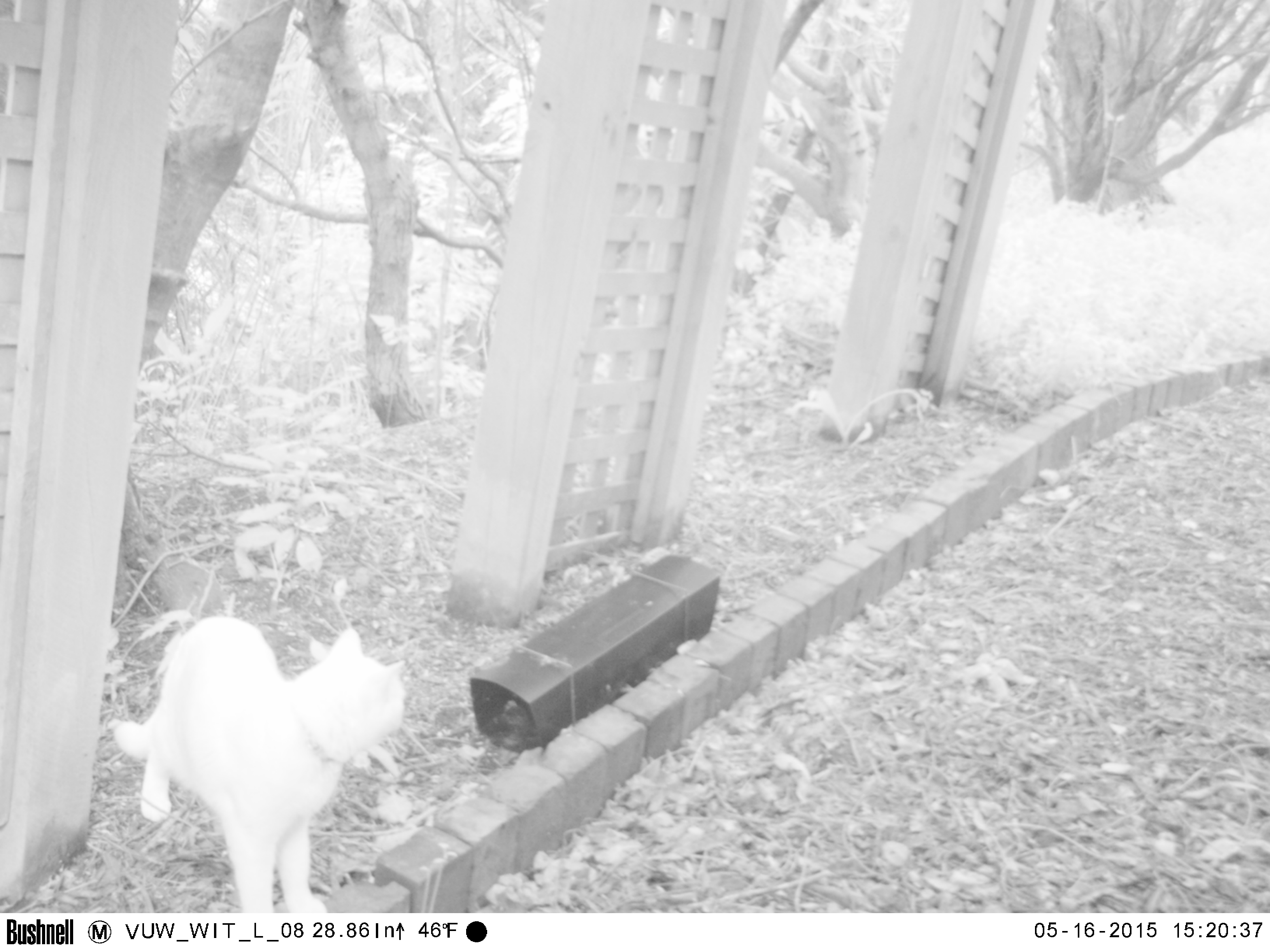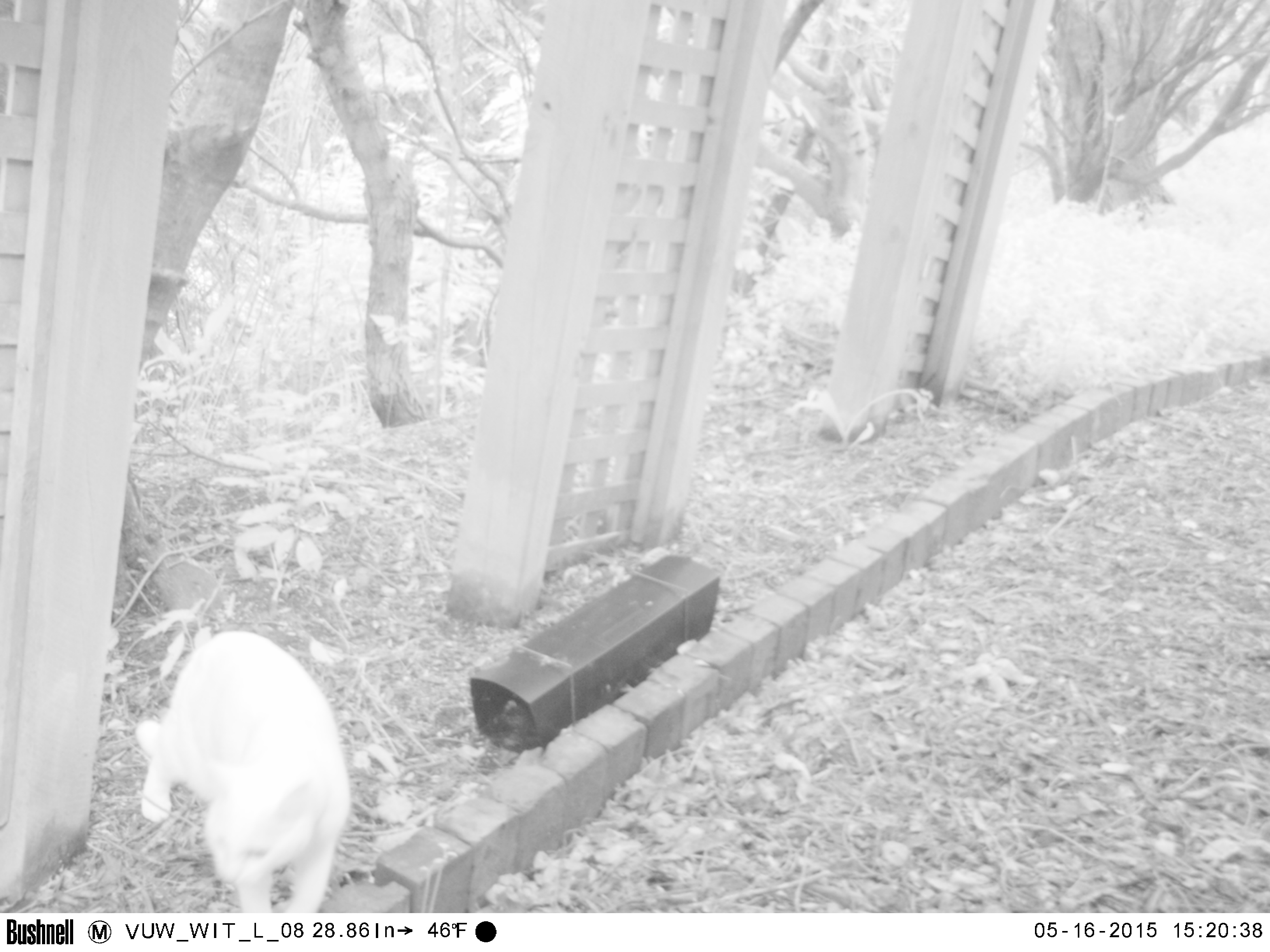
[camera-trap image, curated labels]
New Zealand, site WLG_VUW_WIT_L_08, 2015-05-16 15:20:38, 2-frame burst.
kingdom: Animalia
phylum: Chordata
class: Mammalia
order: Carnivora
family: Felidae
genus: Felis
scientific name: Felis catus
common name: domestic cat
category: cat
Cat (domestic cat) (Felis catus).